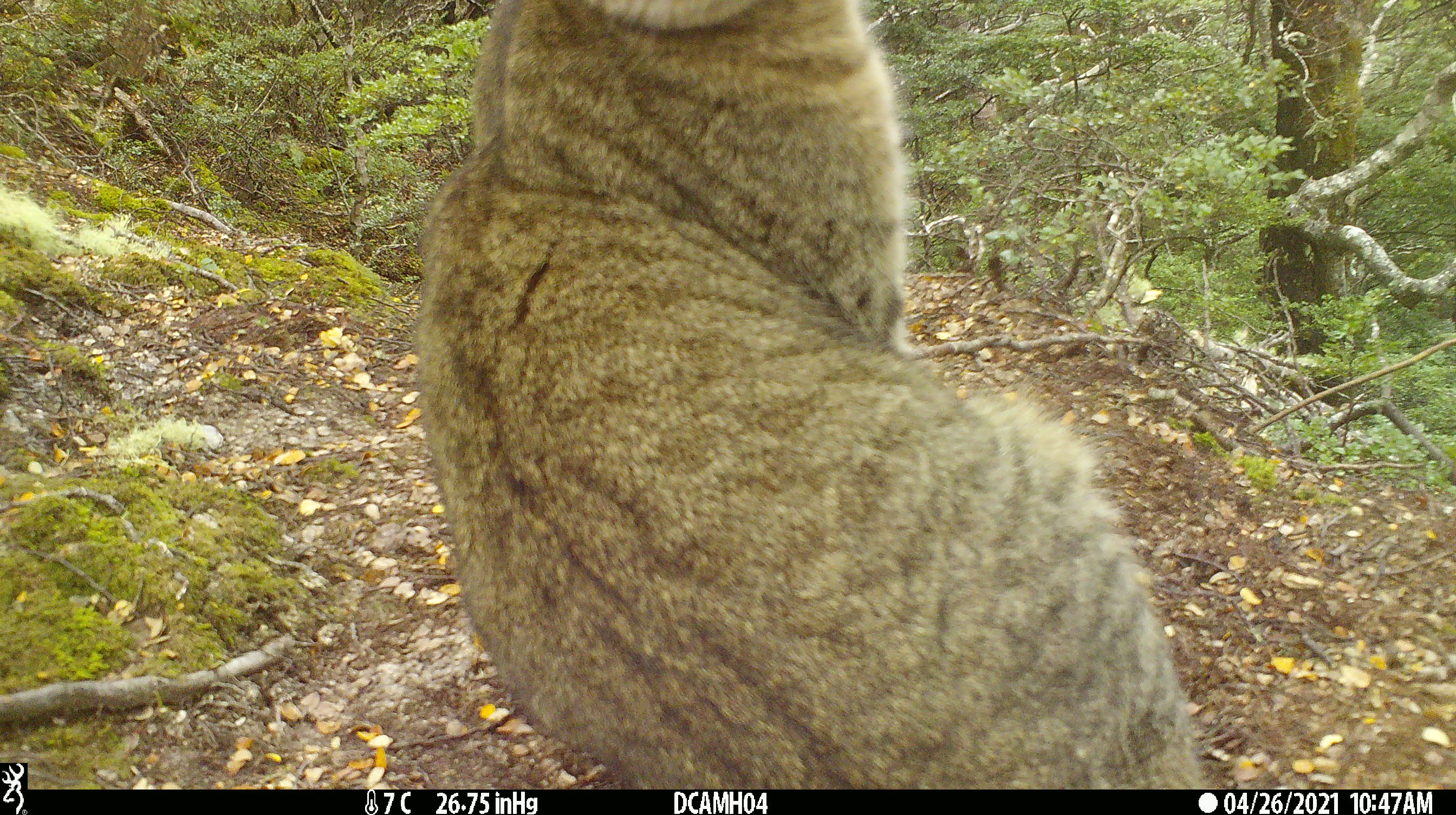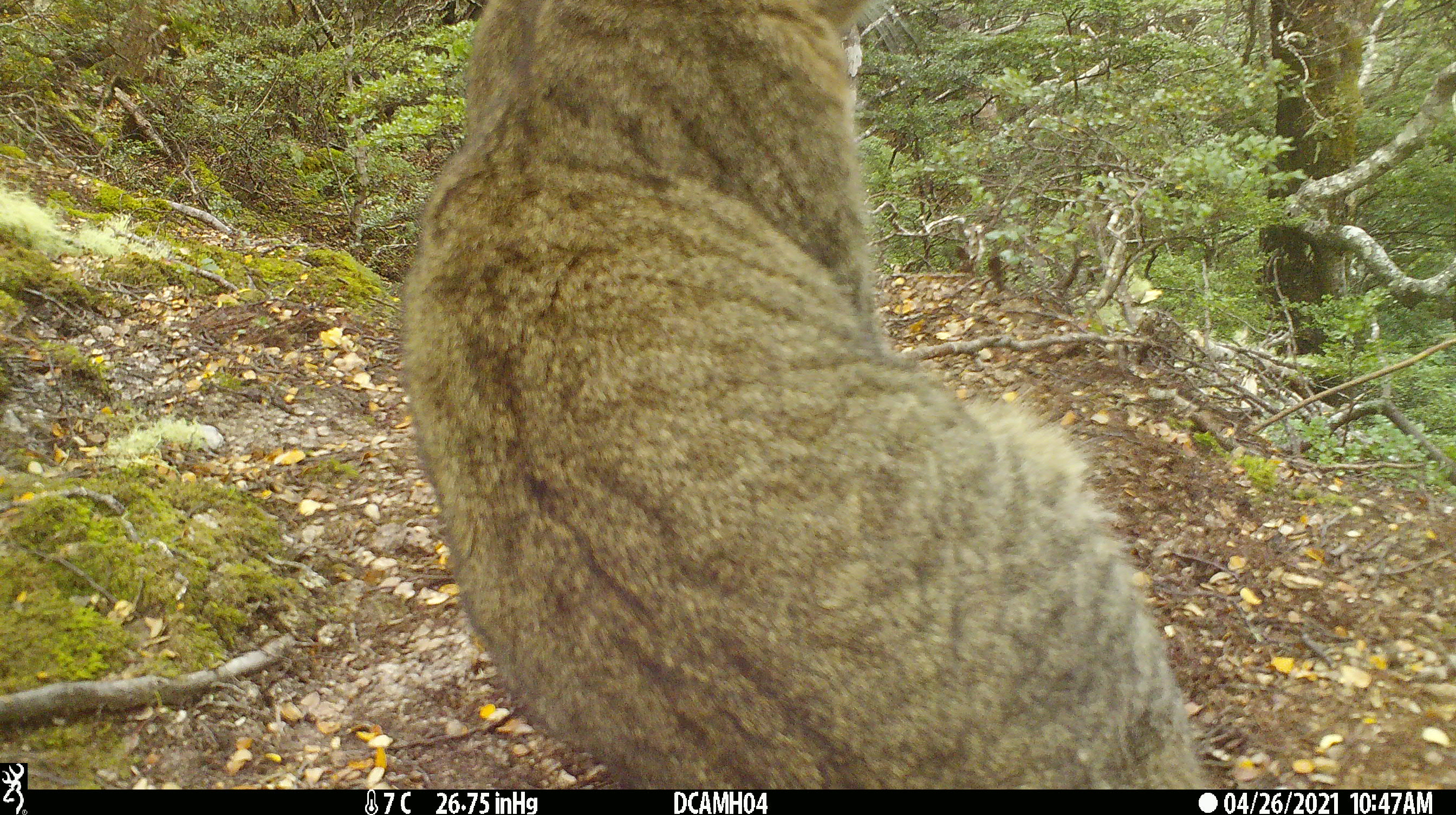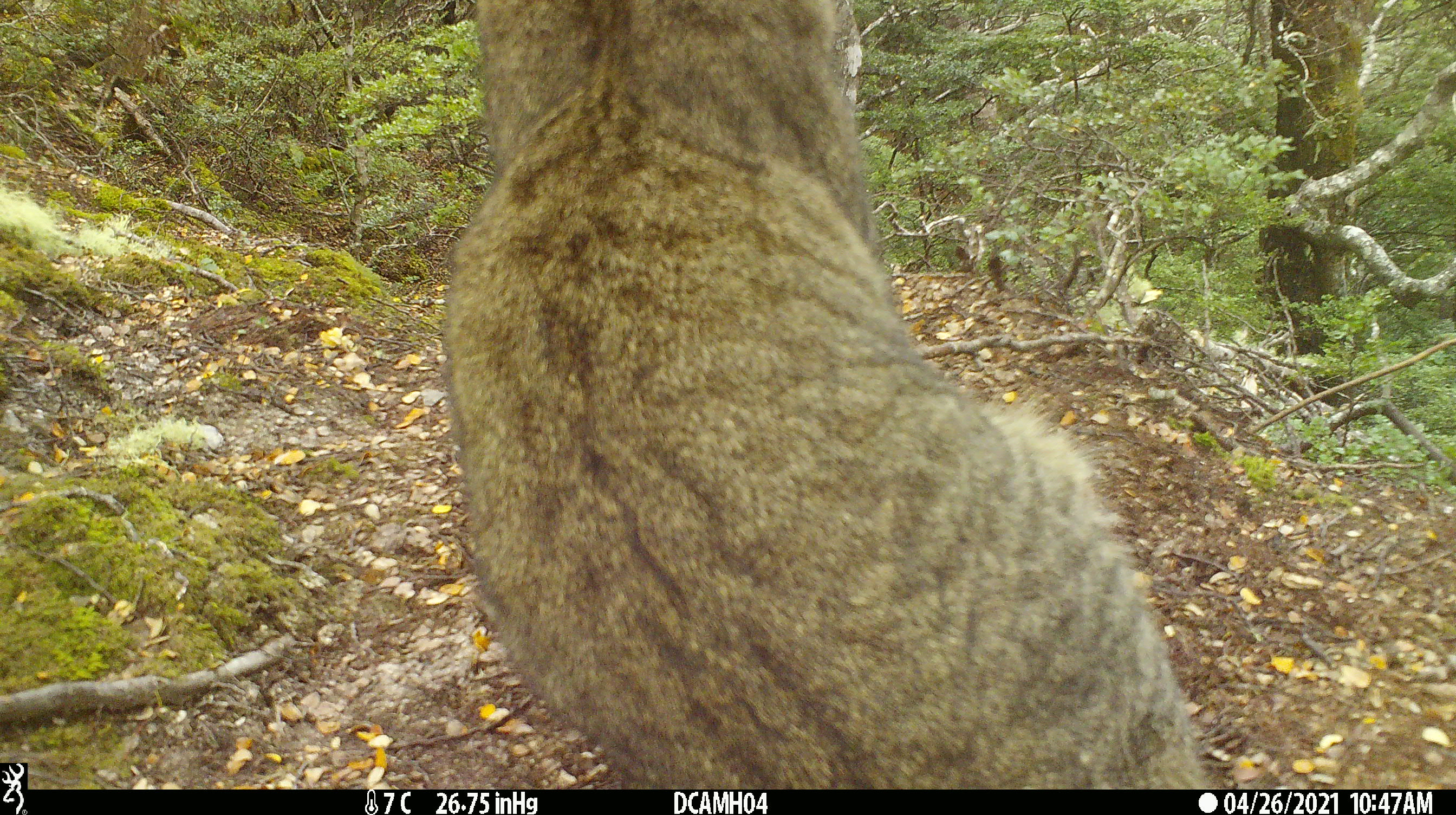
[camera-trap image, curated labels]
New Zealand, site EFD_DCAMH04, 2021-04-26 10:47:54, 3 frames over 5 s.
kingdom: Animalia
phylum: Chordata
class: Mammalia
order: Carnivora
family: Felidae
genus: Felis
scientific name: Felis catus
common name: domestic cat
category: cat